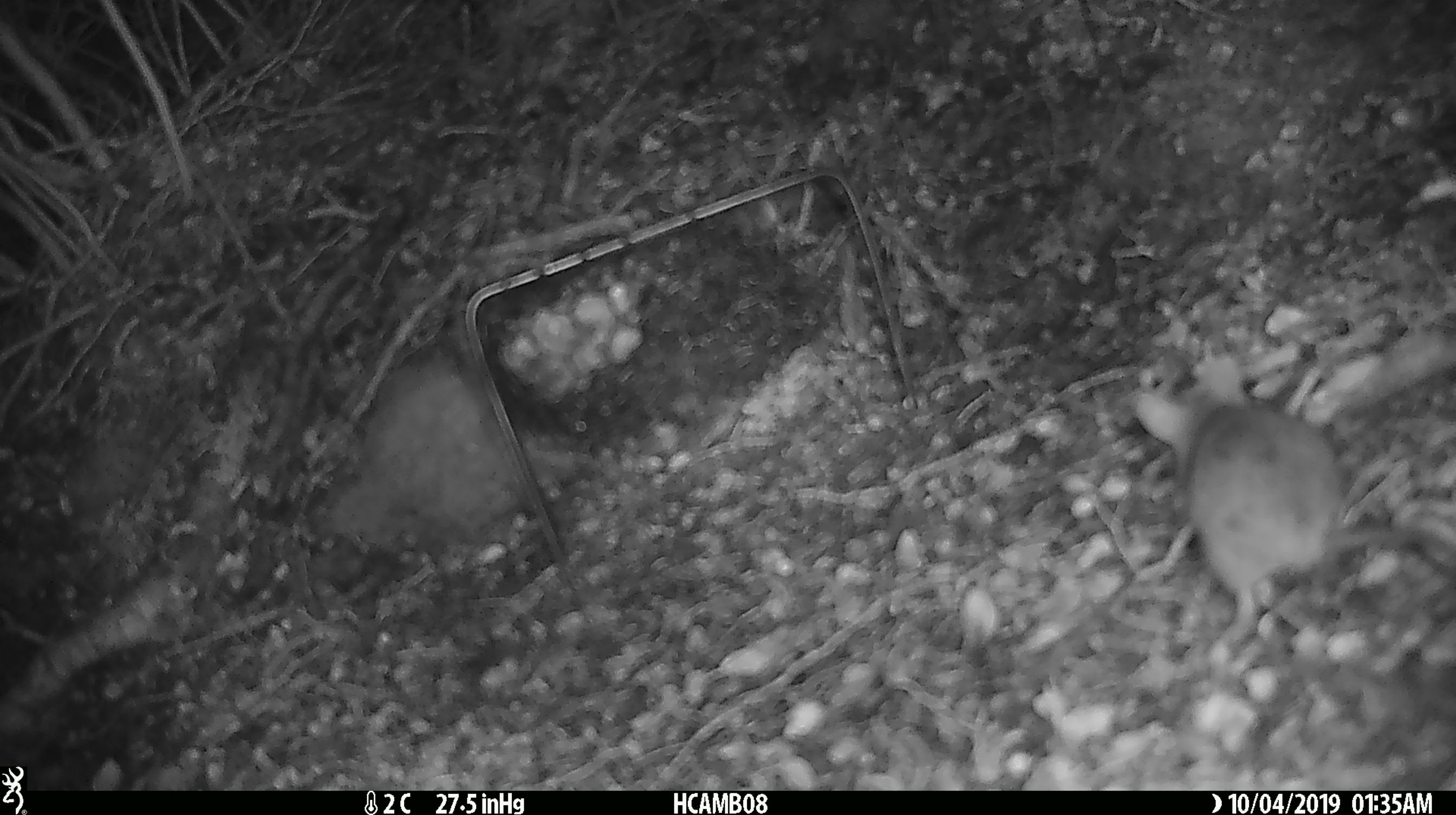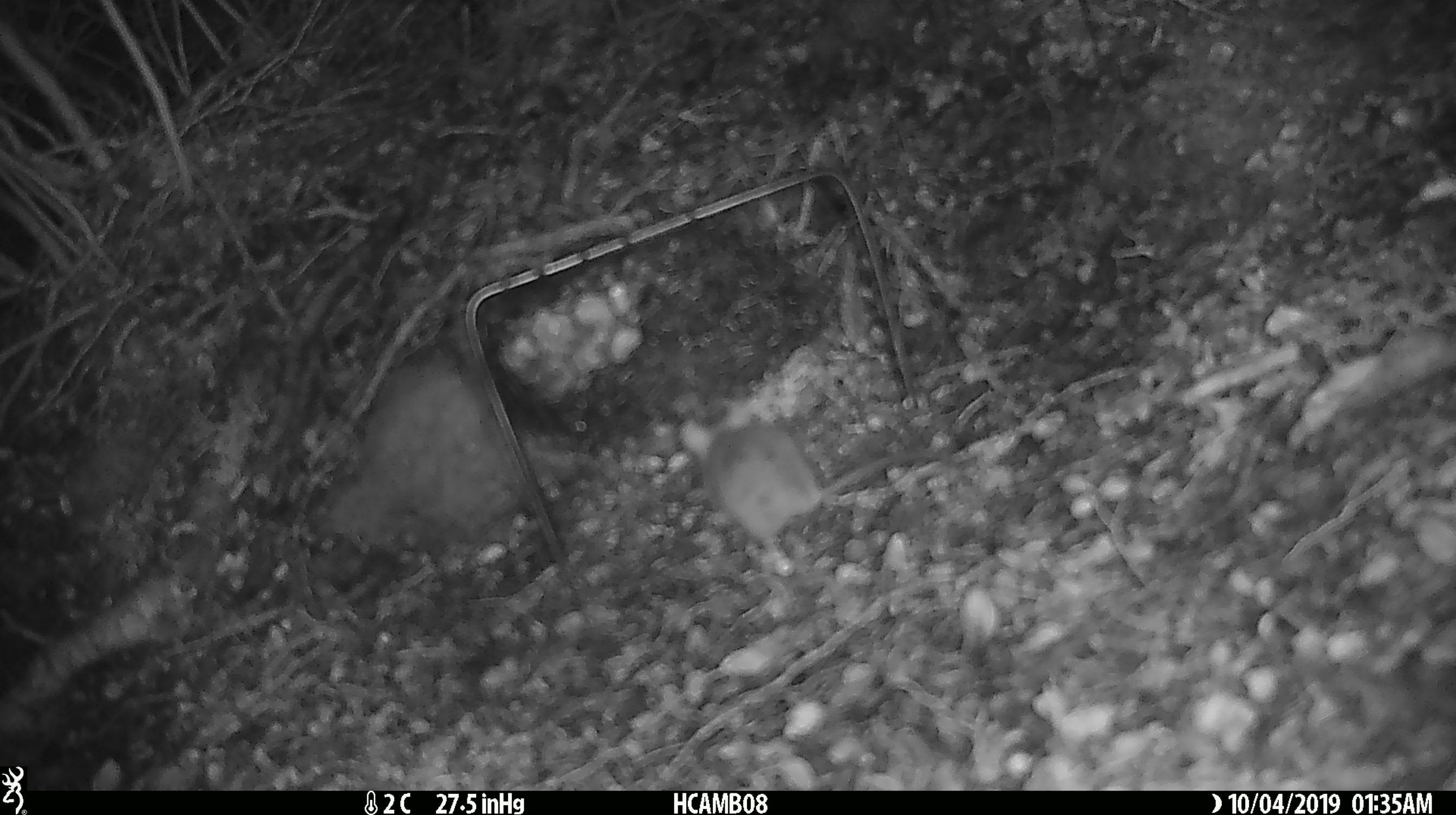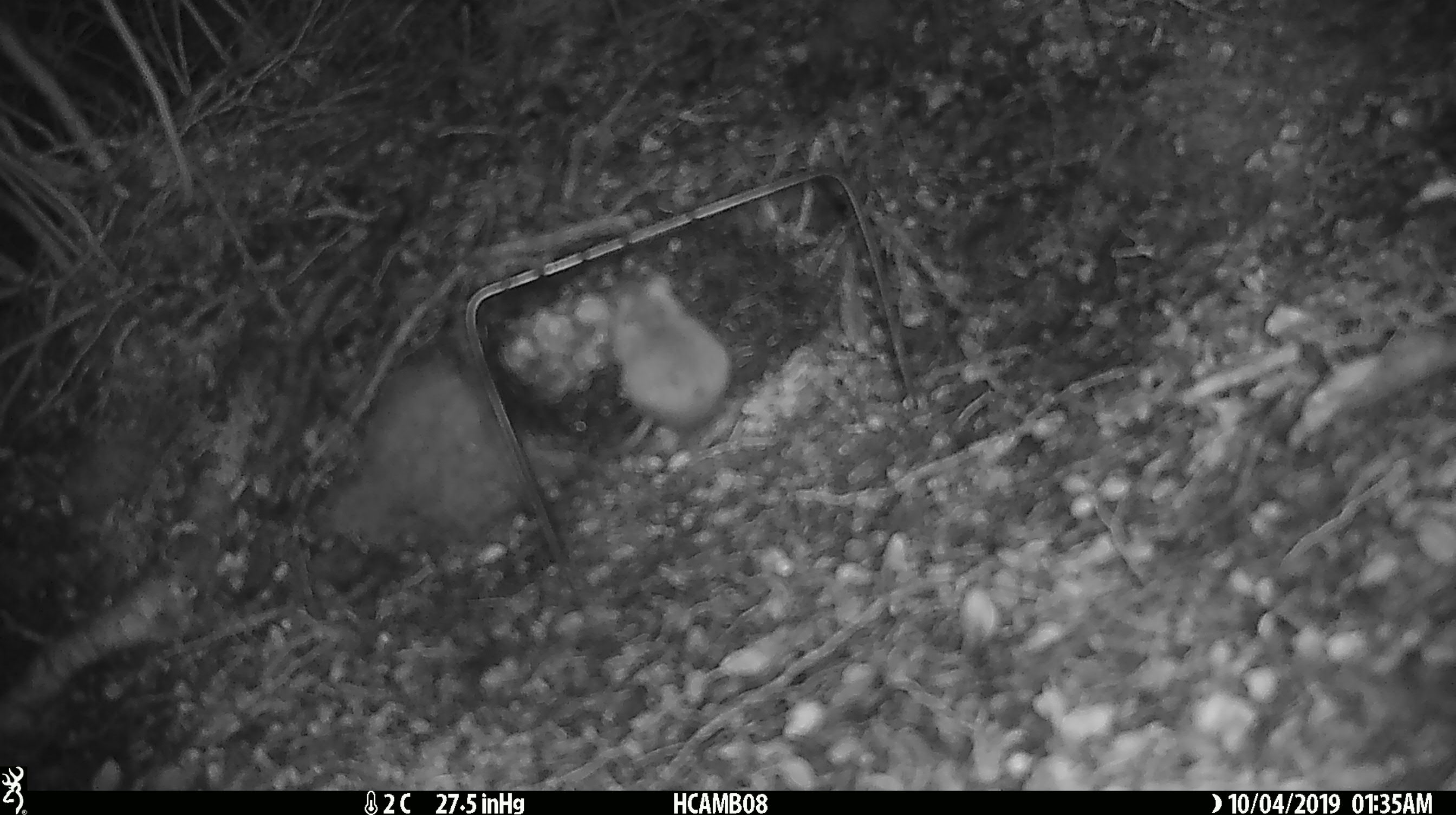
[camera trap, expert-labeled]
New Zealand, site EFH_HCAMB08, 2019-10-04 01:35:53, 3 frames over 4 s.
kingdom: Animalia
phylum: Chordata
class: Mammalia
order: Rodentia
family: Muridae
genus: Mus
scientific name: Mus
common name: mouse